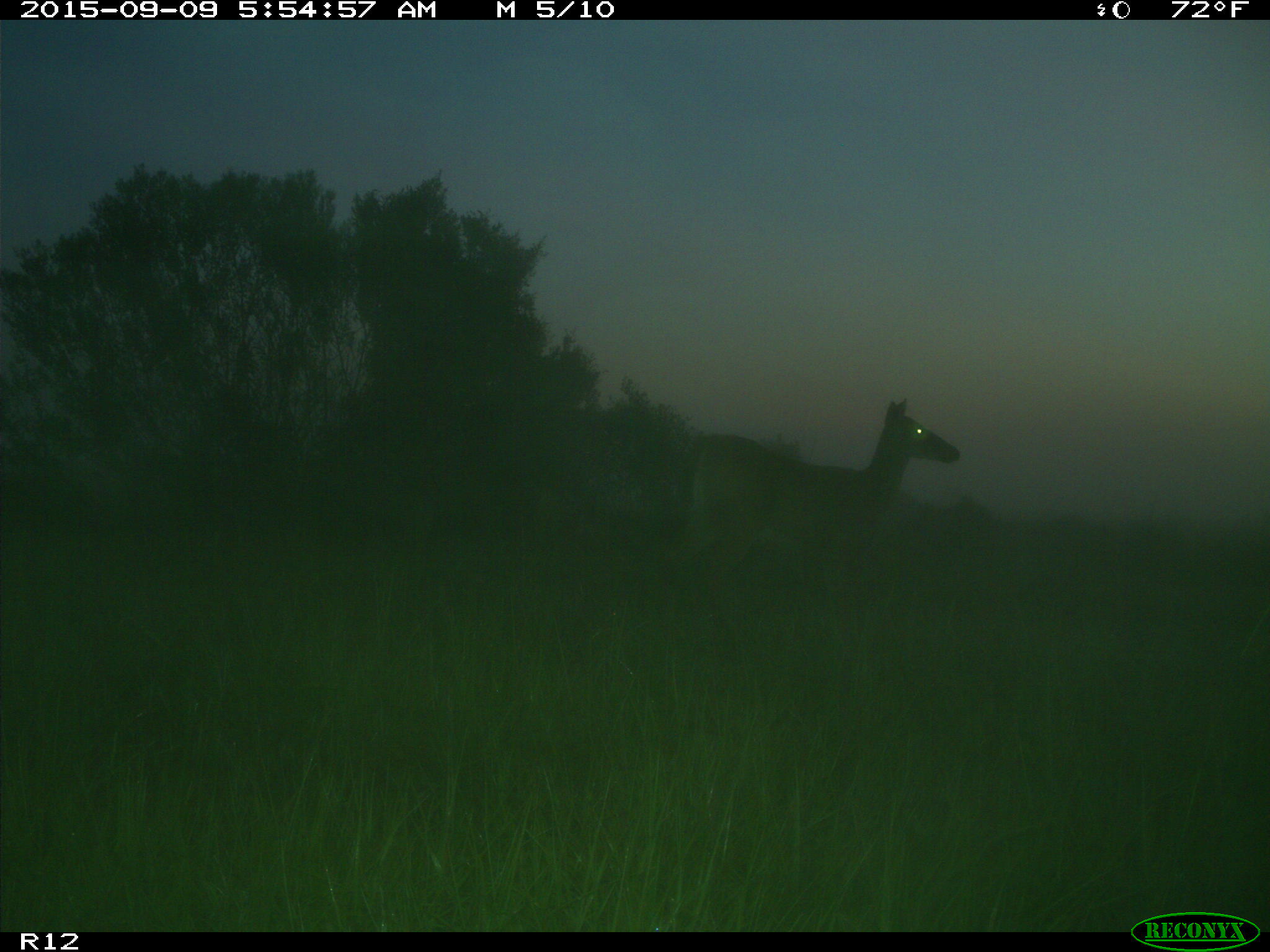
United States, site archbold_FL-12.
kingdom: Animalia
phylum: Chordata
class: Mammalia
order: Artiodactyla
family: Cervidae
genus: Odocoileus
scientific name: Odocoileus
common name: deer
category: unidentified deer